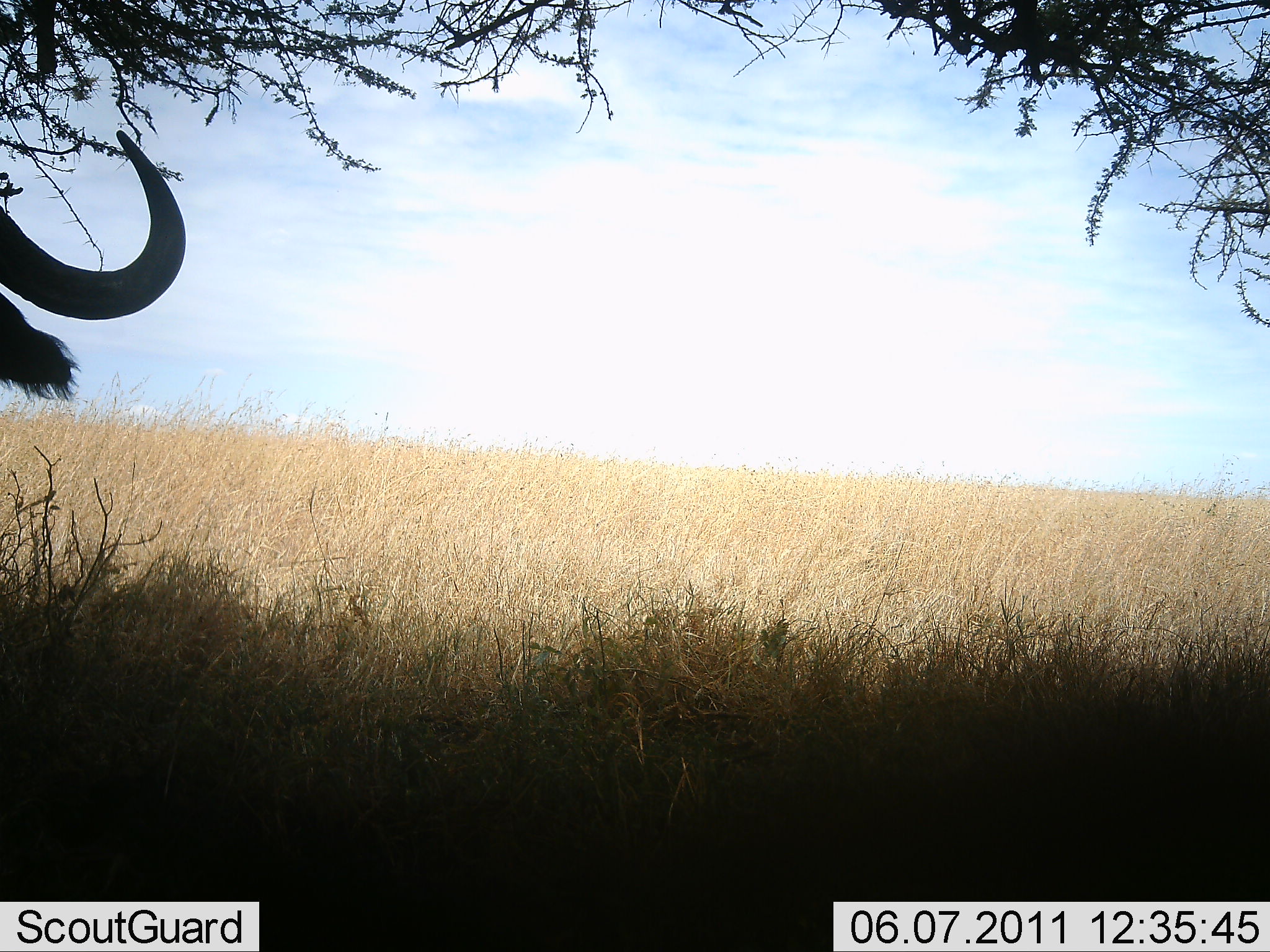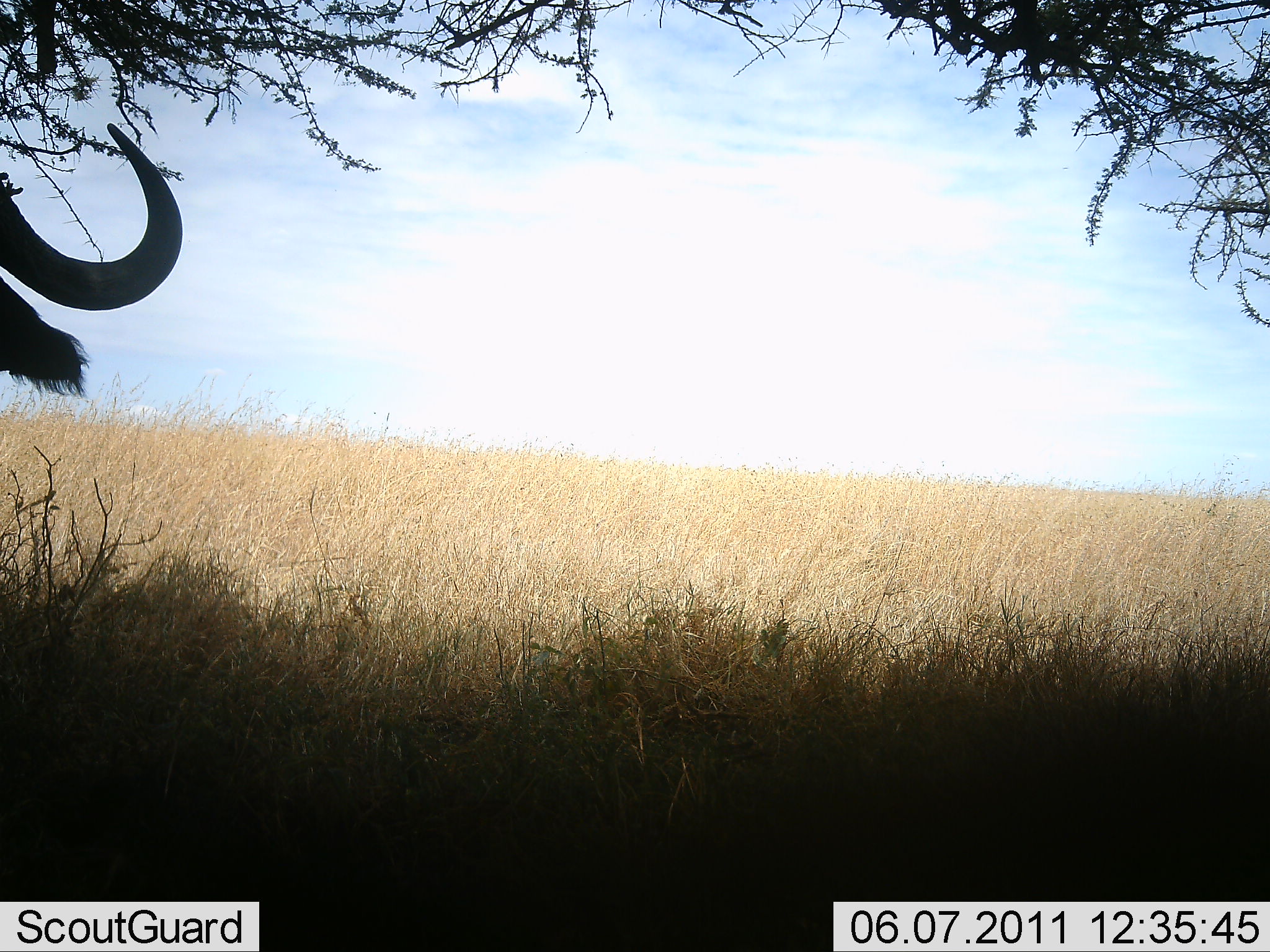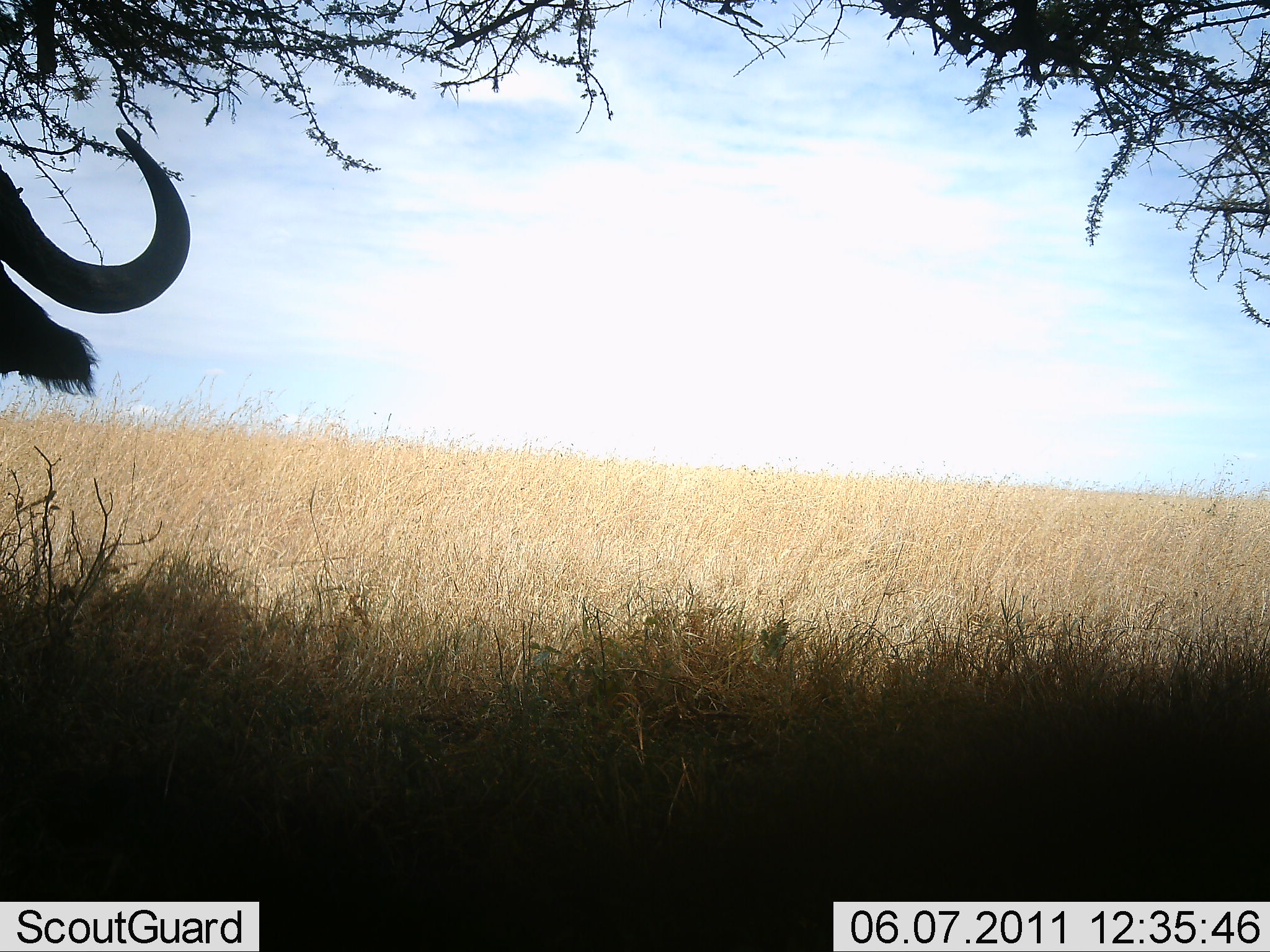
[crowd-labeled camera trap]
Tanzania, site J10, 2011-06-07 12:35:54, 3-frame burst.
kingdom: Animalia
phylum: Chordata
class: Mammalia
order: Artiodactyla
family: Bovidae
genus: Connochaetes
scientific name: Connochaetes taurinus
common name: blue wildebeest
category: wildebeest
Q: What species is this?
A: Wildebeest (blue wildebeest) (Connochaetes taurinus).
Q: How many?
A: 1.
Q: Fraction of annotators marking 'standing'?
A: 100%.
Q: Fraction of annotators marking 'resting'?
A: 0%.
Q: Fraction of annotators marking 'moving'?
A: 0%.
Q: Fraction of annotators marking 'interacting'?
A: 0%.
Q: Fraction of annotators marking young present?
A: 0%.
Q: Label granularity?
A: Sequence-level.